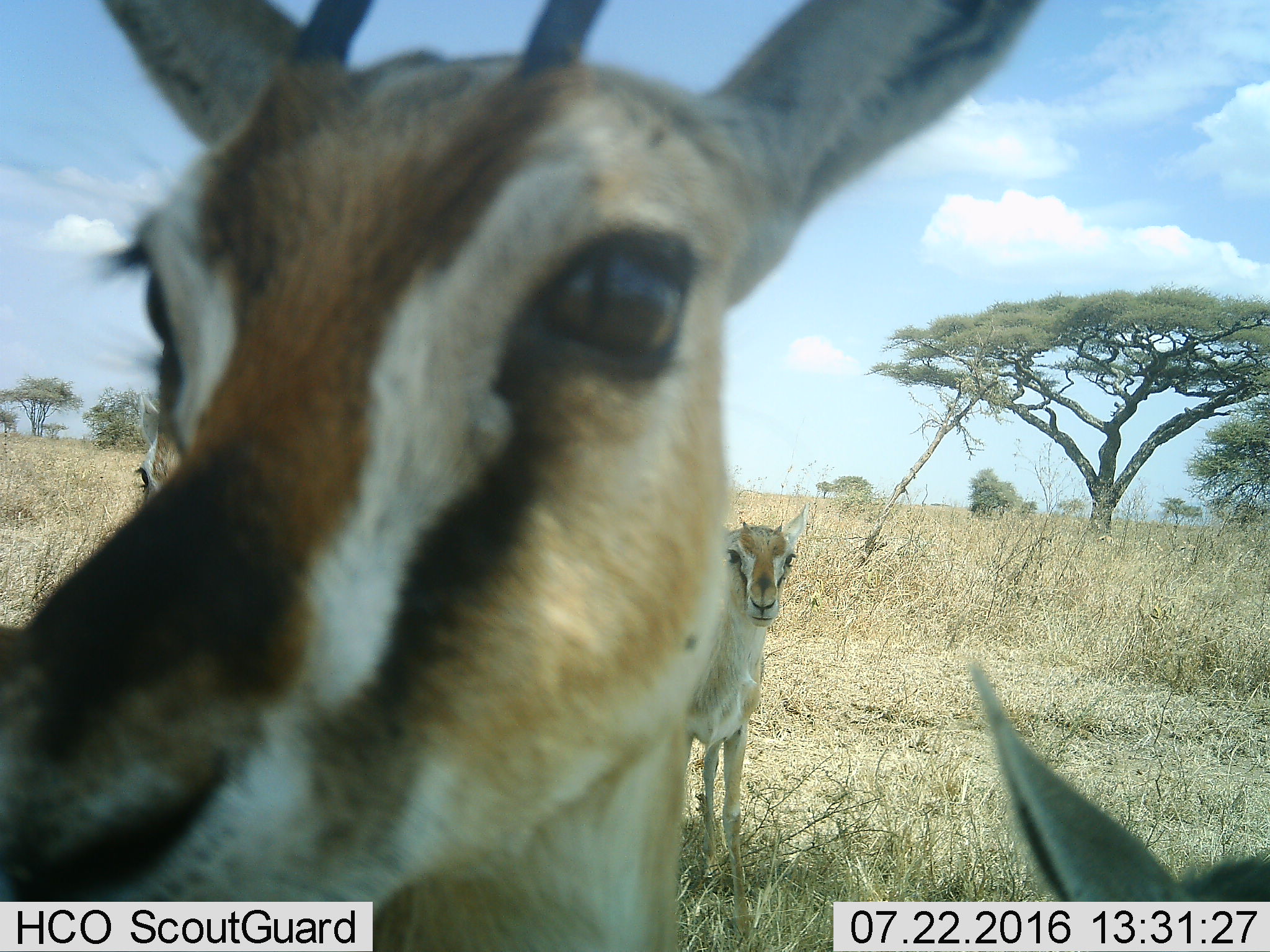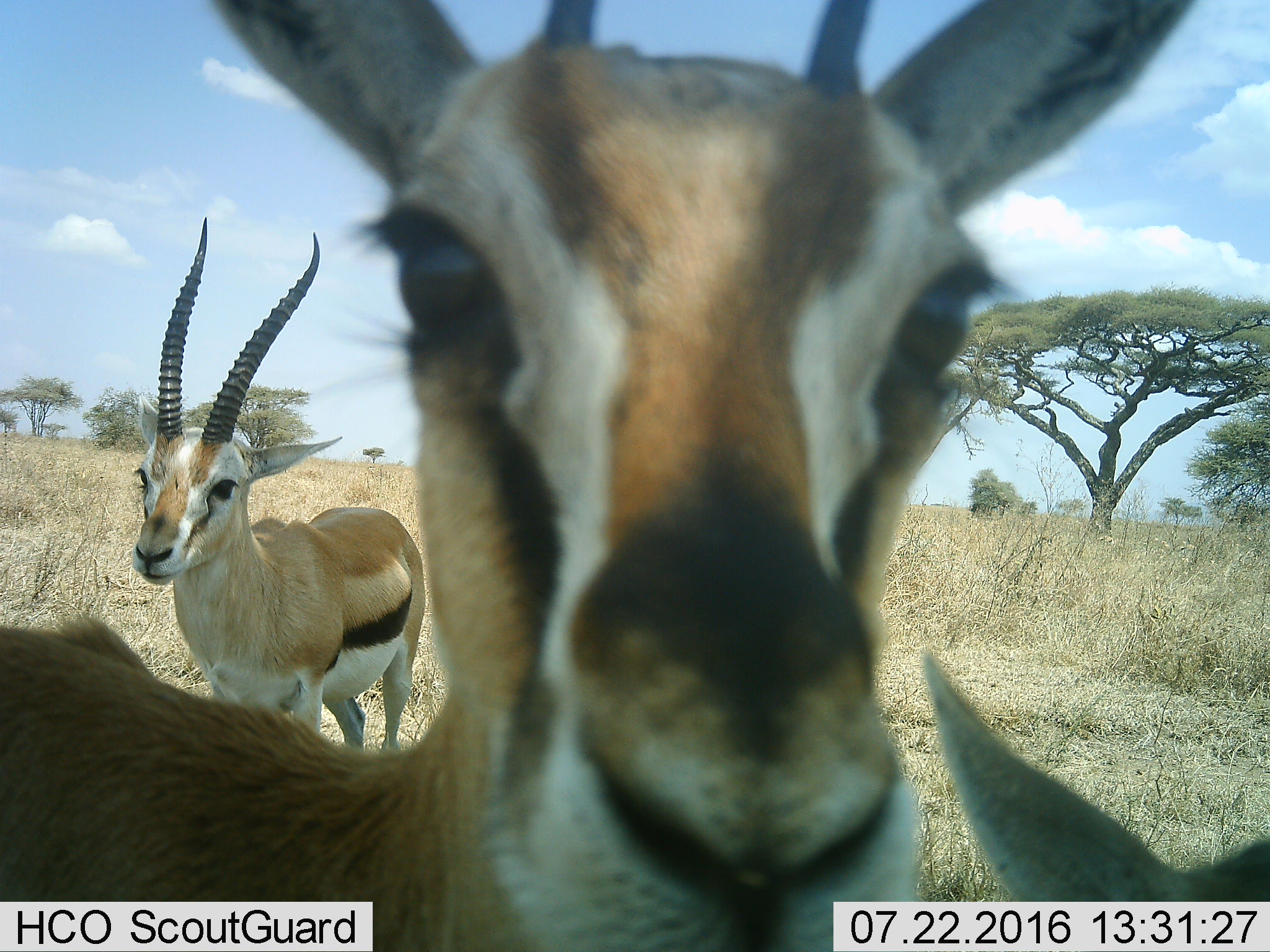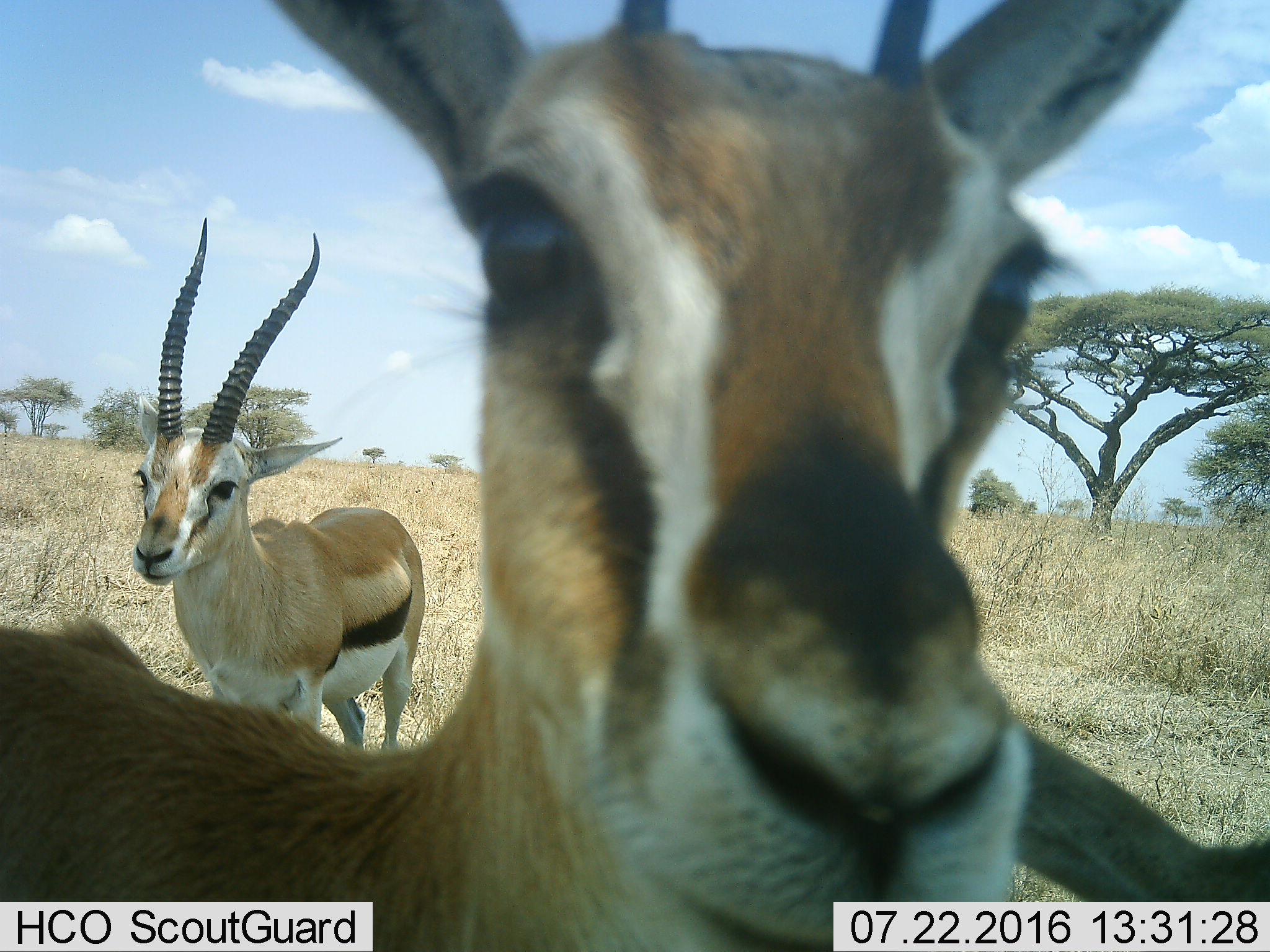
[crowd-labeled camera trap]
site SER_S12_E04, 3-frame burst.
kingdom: Animalia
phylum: Chordata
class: Mammalia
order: Artiodactyla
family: Bovidae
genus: Eudorcas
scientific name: Eudorcas thomsonii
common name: thomson's gazelle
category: gazellethomsons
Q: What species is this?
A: Gazellethomsons (thomson's gazelle) (Eudorcas thomsonii).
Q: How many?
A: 4.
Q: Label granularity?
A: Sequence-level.